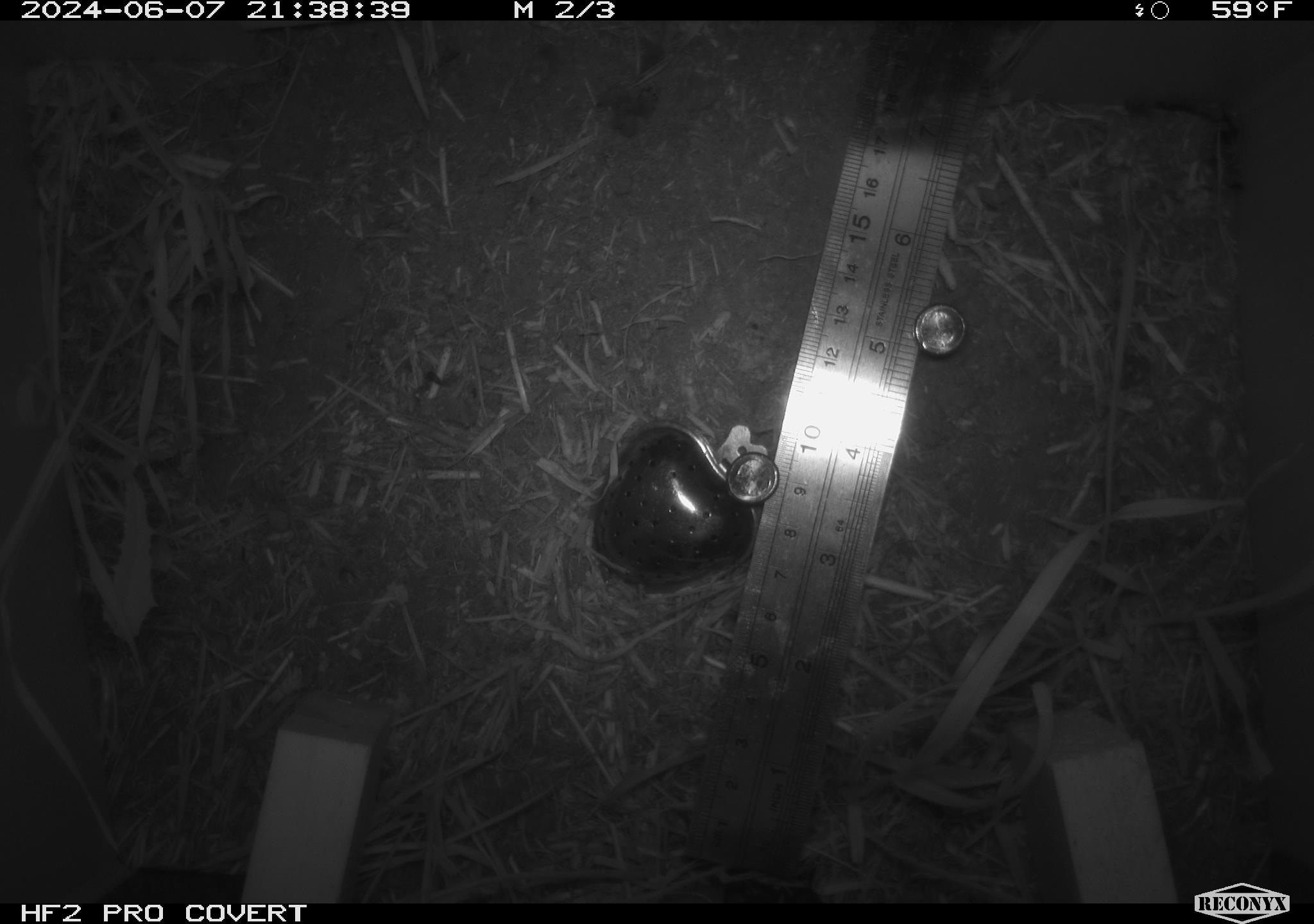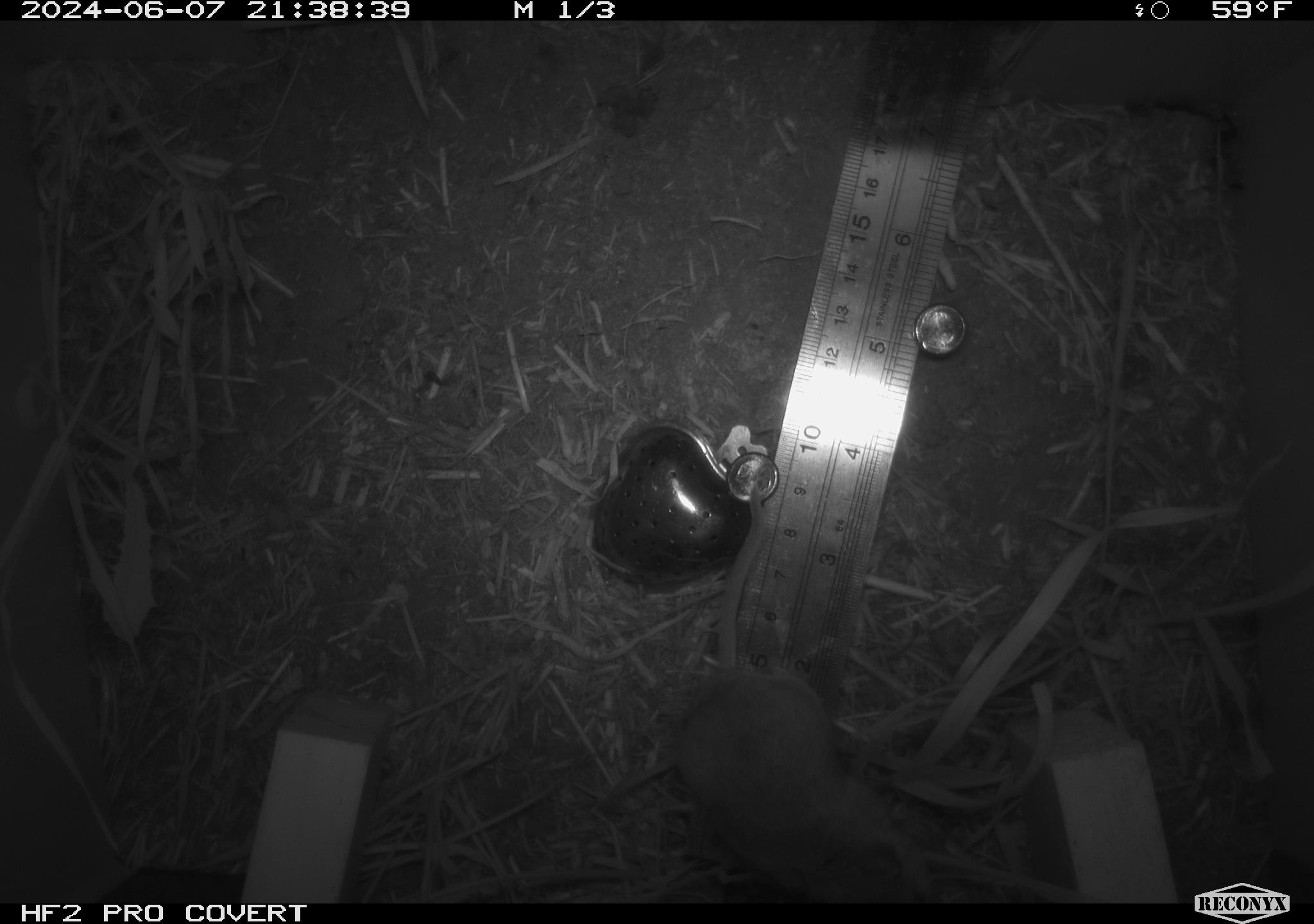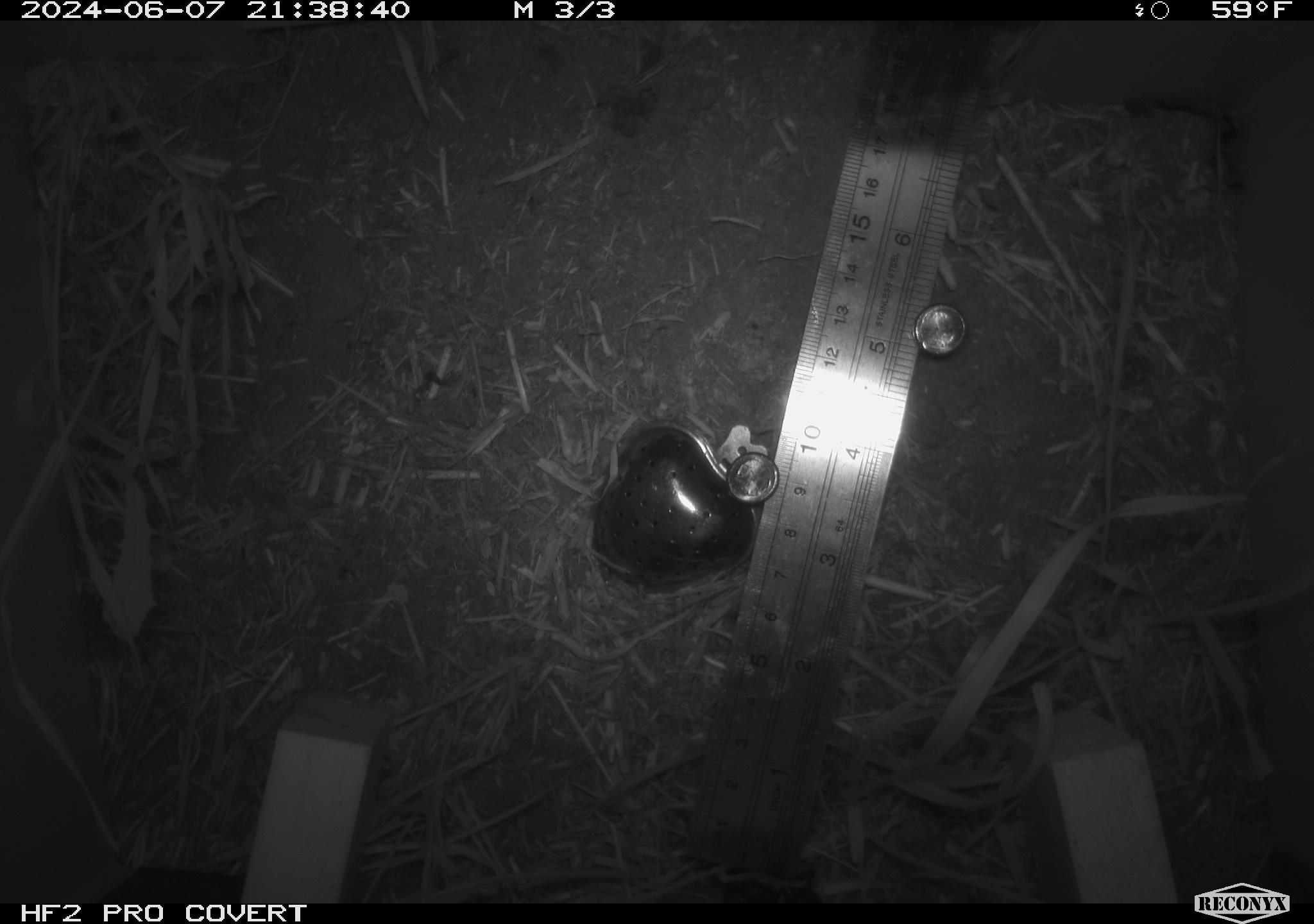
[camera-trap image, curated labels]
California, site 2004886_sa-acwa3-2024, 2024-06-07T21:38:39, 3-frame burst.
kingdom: Animalia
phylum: Chordata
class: Mammalia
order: Rodentia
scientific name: Rodentia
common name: mouse species